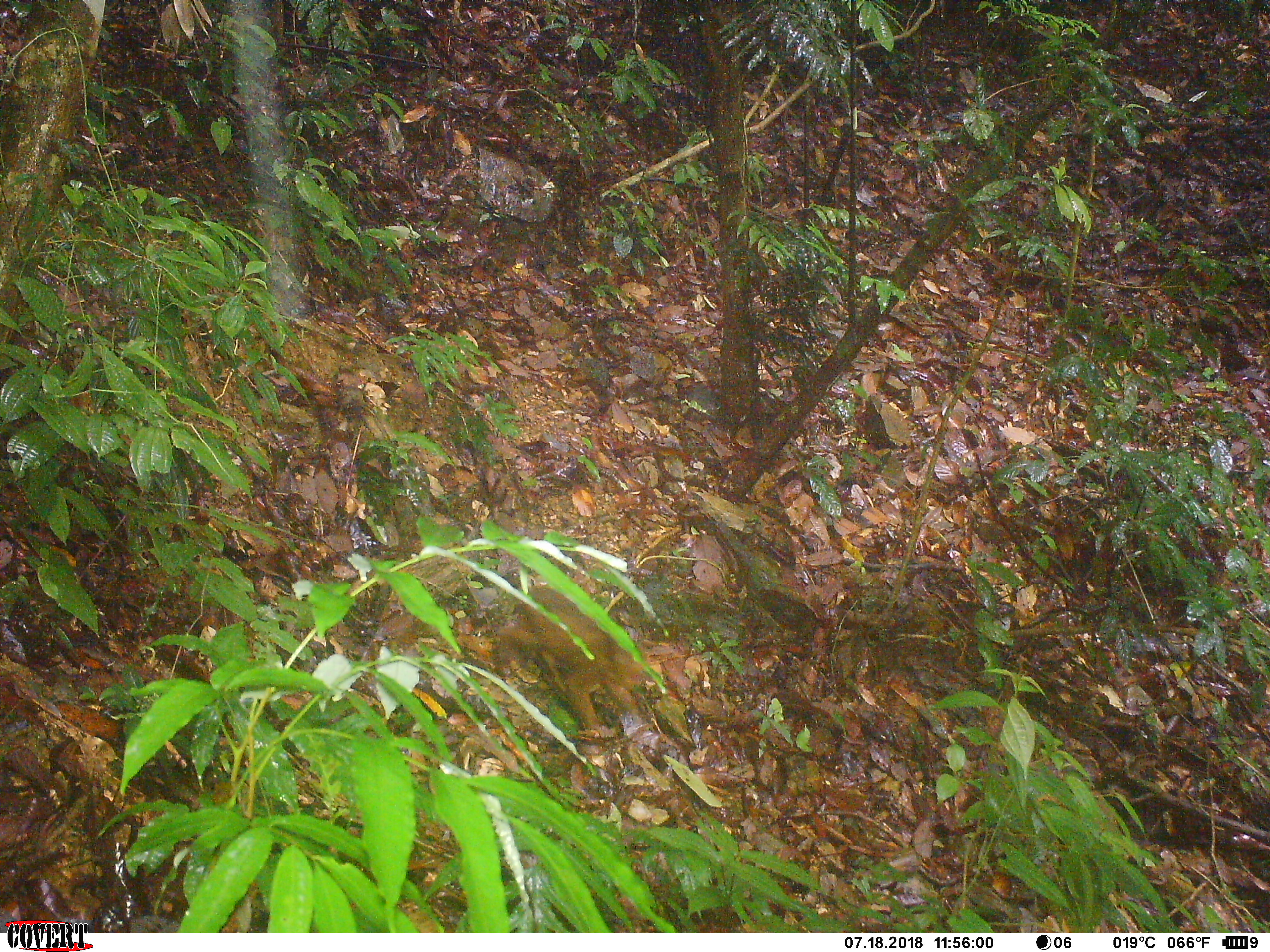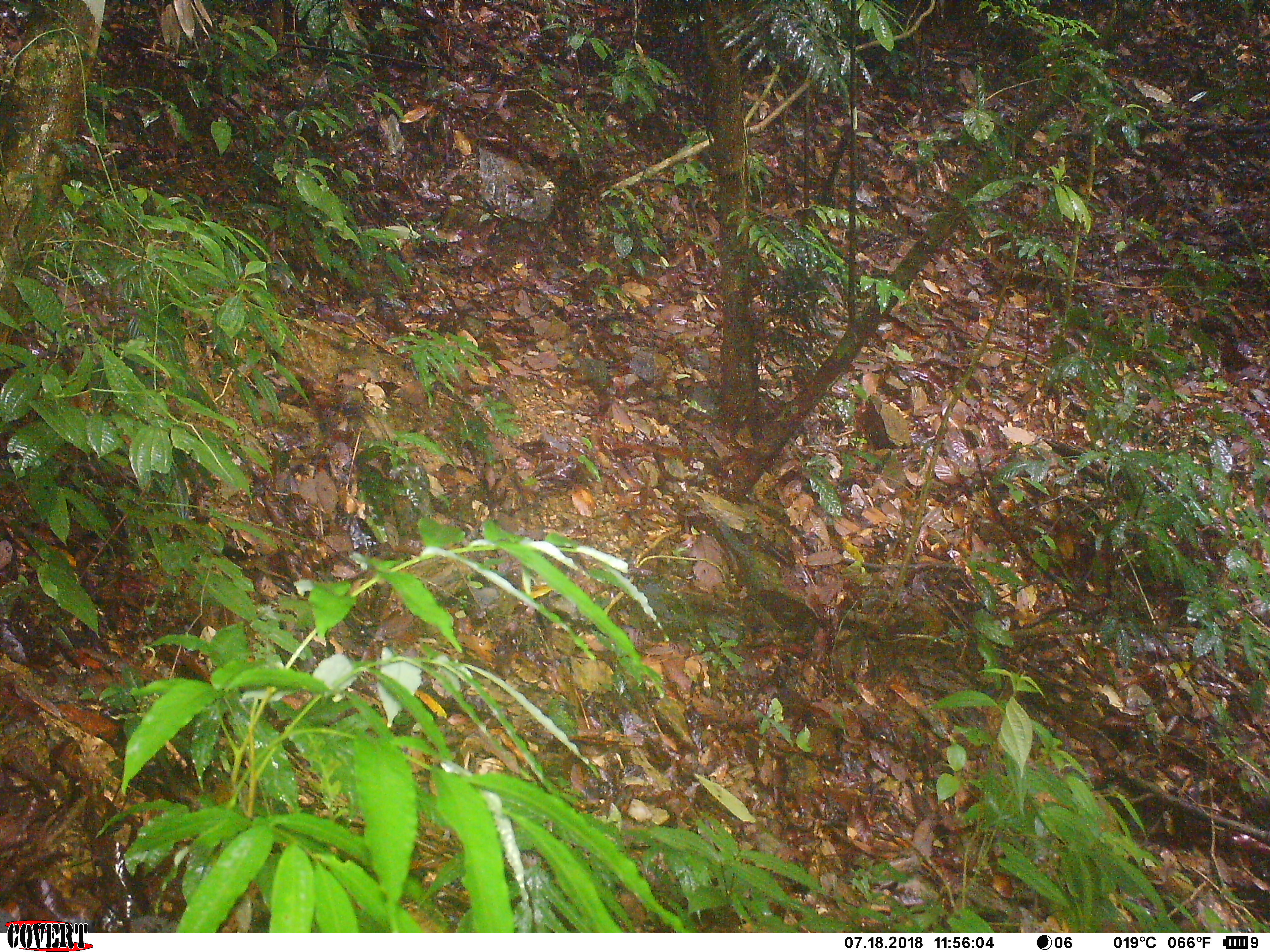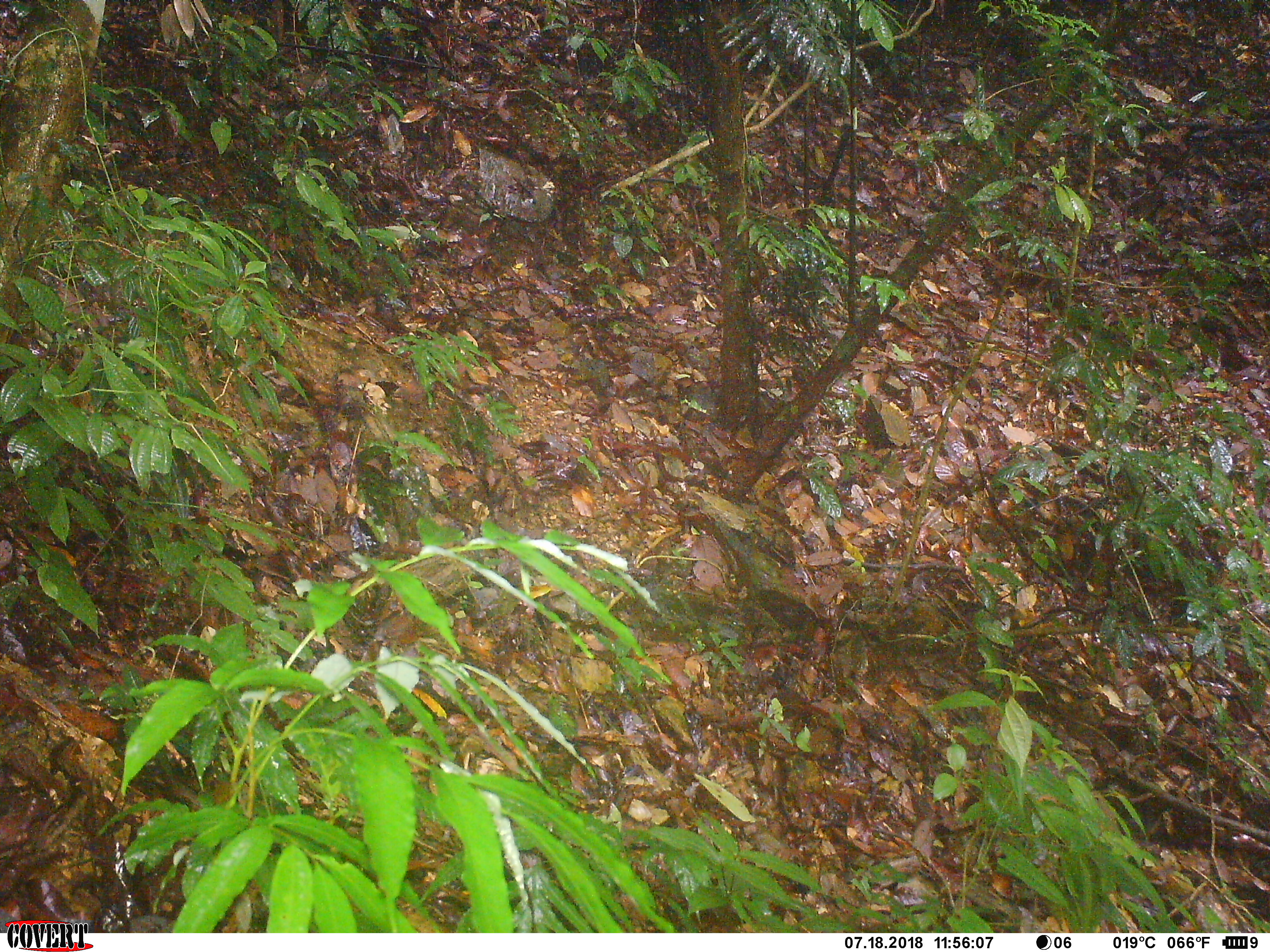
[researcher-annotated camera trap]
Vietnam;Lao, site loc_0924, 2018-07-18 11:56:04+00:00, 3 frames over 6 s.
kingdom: Animalia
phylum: Chordata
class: Mammalia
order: Primates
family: Cercopithecidae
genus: Macaca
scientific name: Macaca arctoides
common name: stump-tailed macaque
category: stump tailed macaque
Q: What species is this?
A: Stump tailed macaque (stump-tailed macaque) (Macaca arctoides).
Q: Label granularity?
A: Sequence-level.